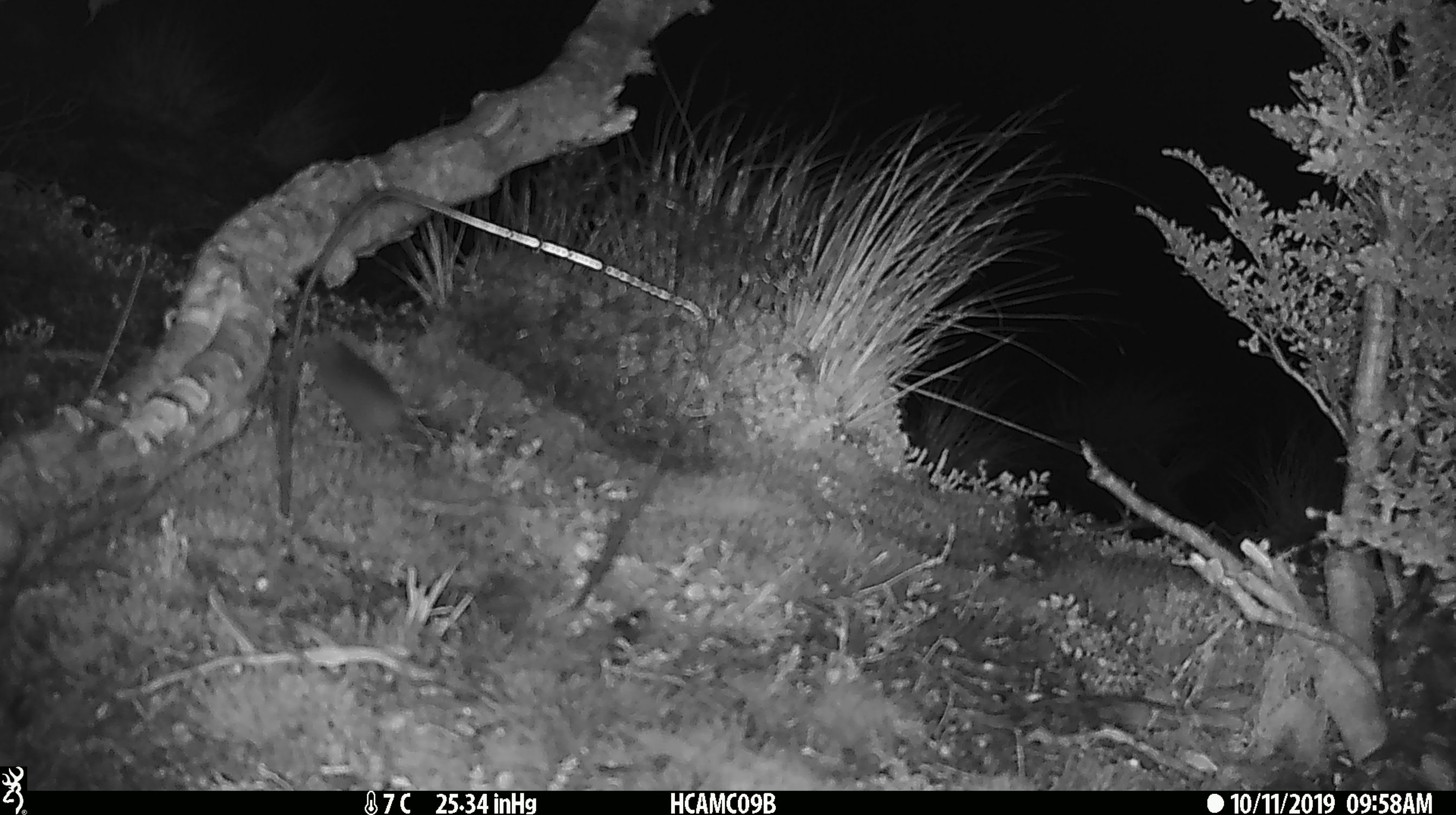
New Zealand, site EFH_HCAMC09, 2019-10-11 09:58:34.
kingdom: Animalia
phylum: Chordata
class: Mammalia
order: Rodentia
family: Muridae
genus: Mus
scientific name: Mus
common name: mouse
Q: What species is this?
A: Mouse (Mus).